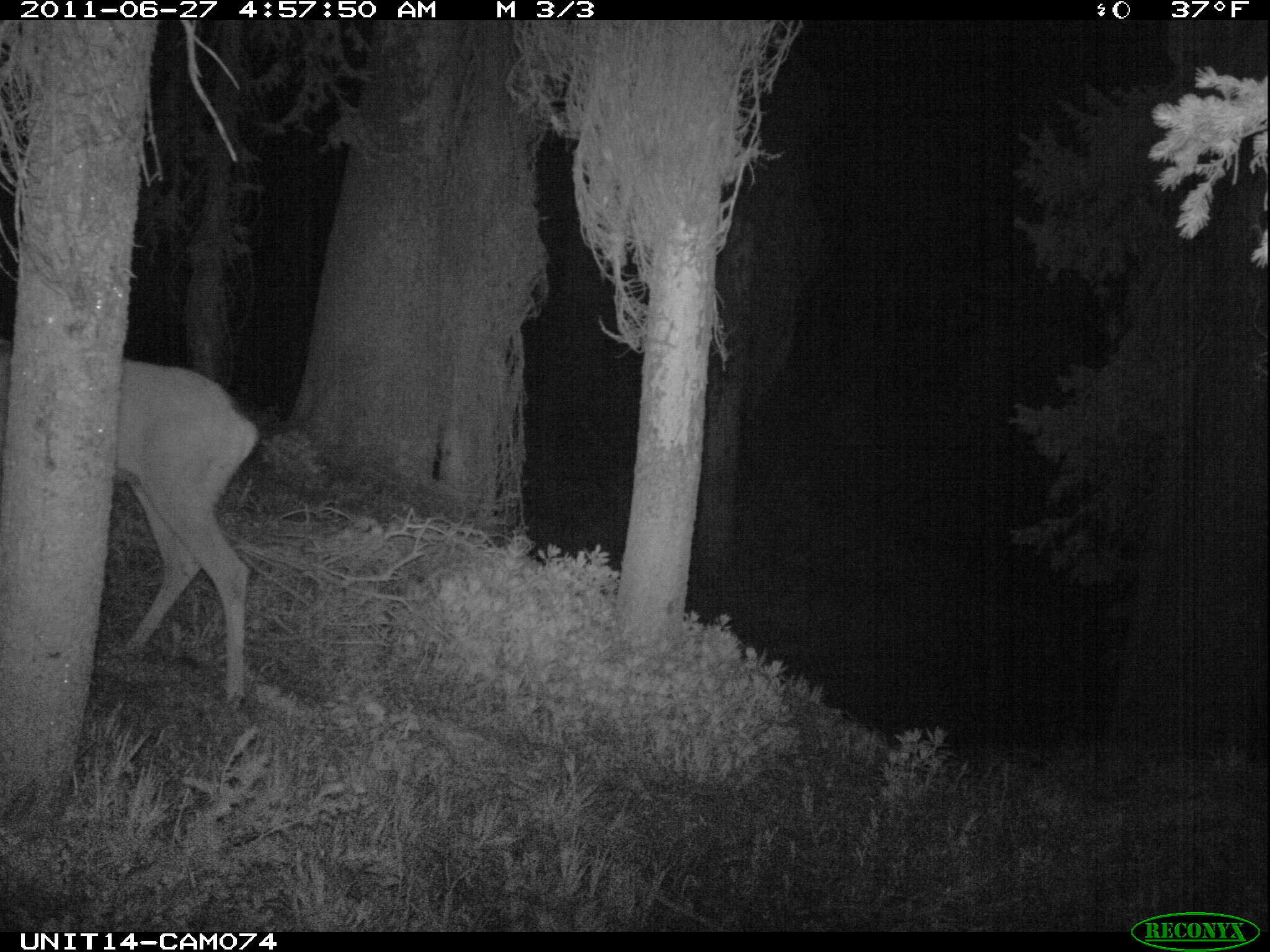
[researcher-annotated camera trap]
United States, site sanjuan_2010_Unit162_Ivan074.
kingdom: Animalia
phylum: Chordata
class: Mammalia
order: Artiodactyla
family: Cervidae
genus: Odocoileus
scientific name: Odocoileus hemionus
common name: mule deer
Odocoileus hemionus (mule deer).